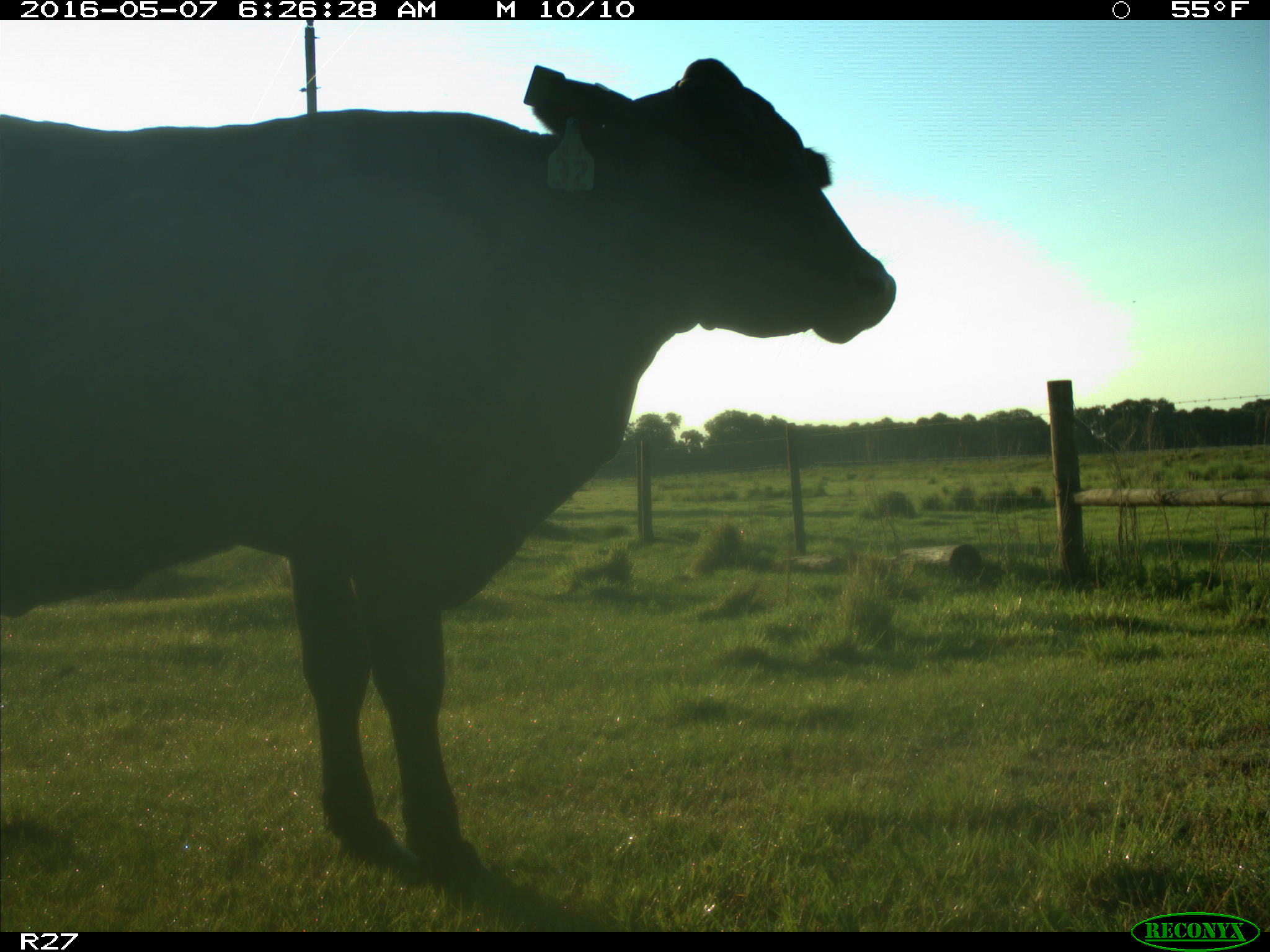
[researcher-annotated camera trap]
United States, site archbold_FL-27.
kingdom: Animalia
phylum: Chordata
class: Mammalia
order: Artiodactyla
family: Bovidae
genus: Bos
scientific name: Bos taurus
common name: domestic cow